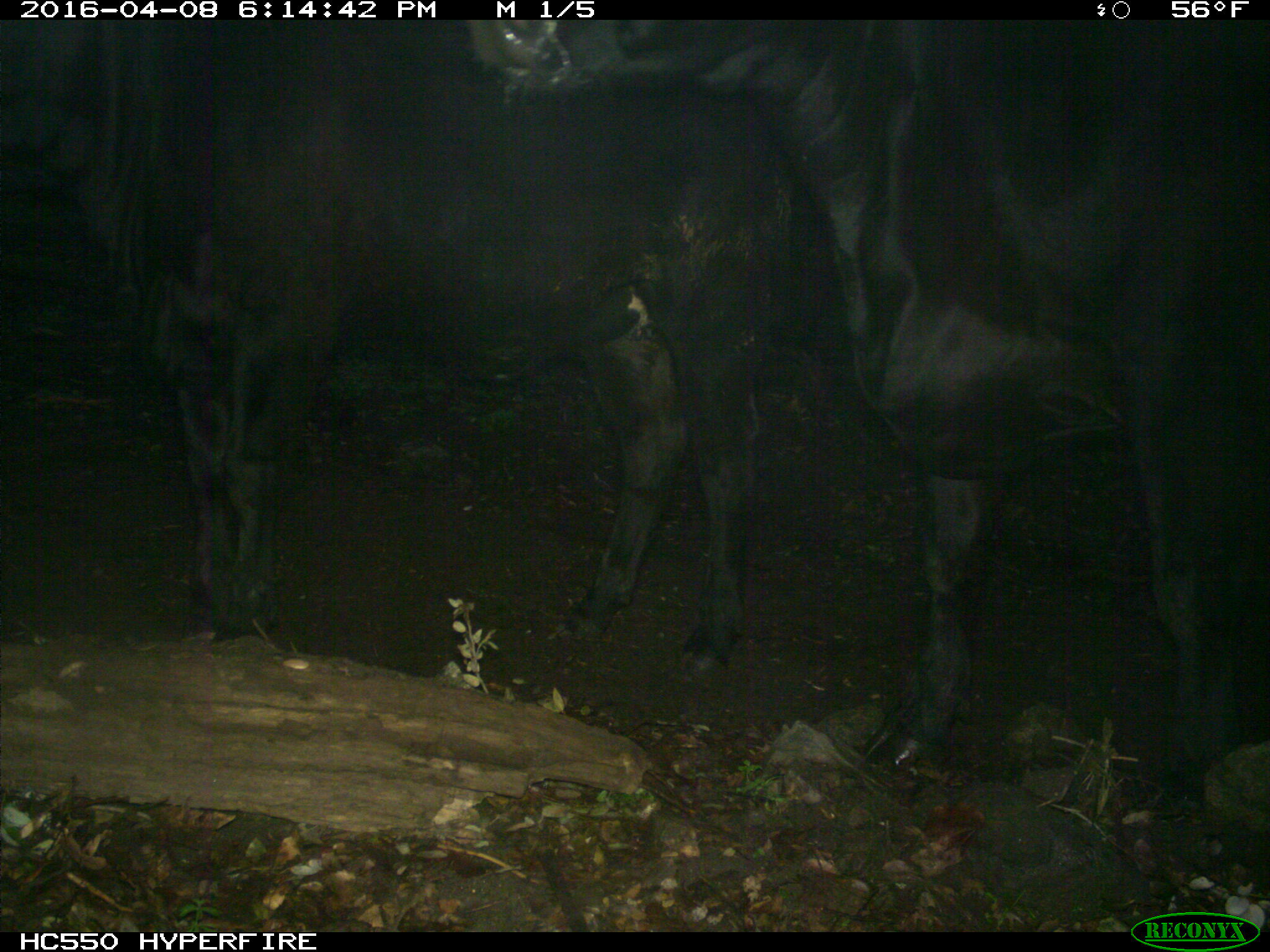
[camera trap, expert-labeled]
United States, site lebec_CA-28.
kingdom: Animalia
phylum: Chordata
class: Mammalia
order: Artiodactyla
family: Bovidae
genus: Bos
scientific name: Bos taurus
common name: domestic cow